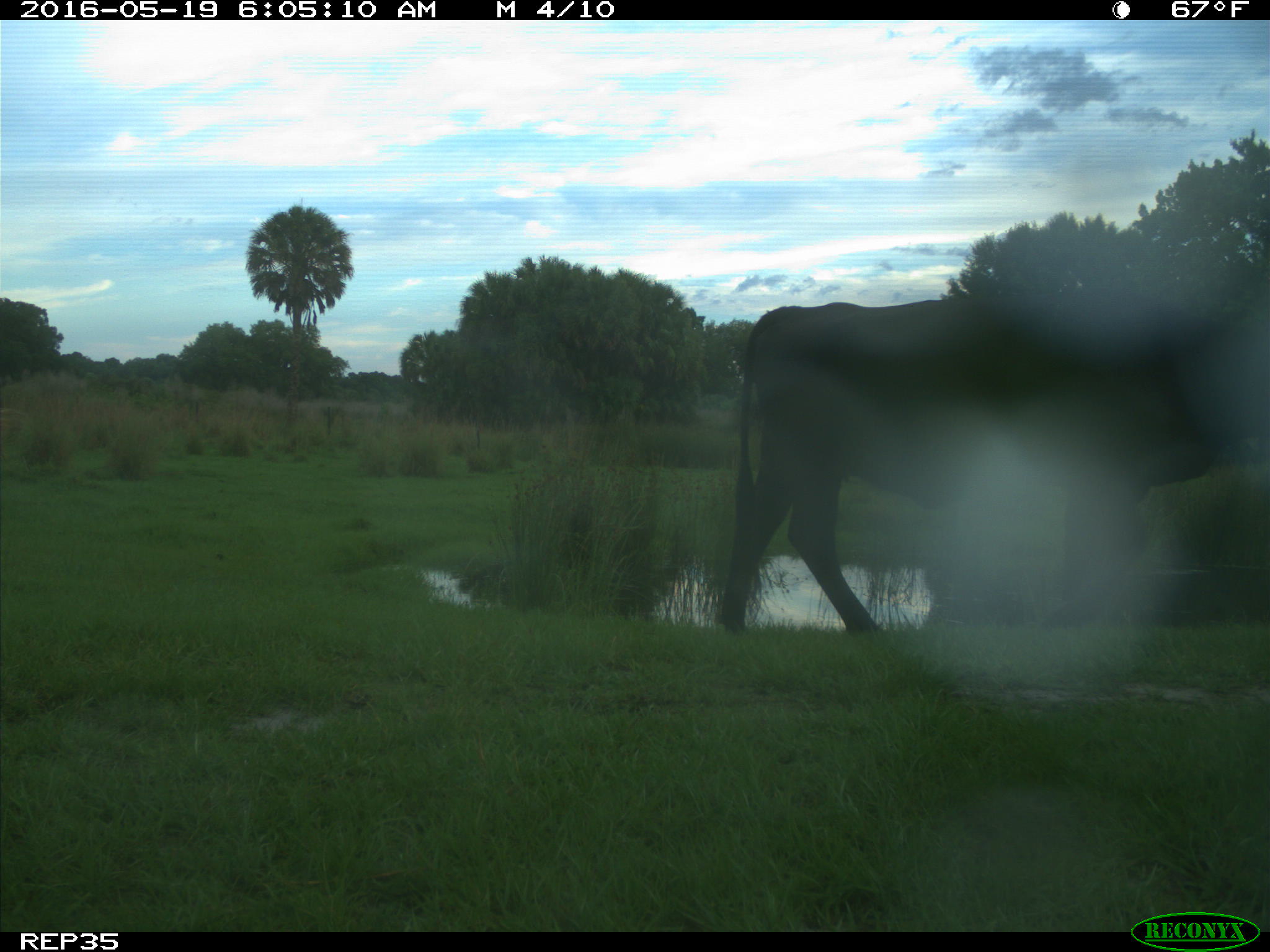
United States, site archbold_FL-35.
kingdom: Animalia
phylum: Chordata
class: Mammalia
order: Artiodactyla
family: Bovidae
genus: Bos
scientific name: Bos taurus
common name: domestic cow